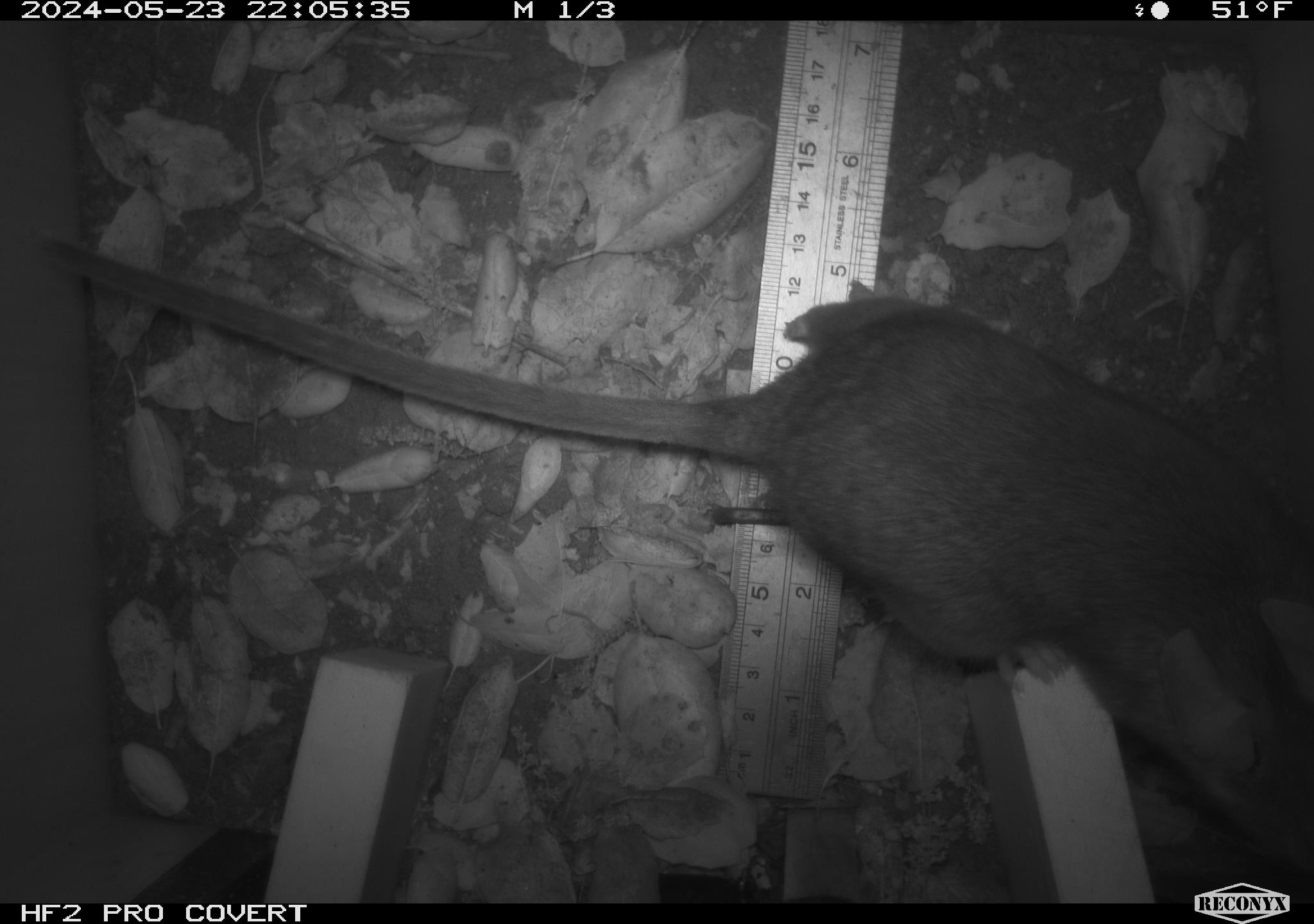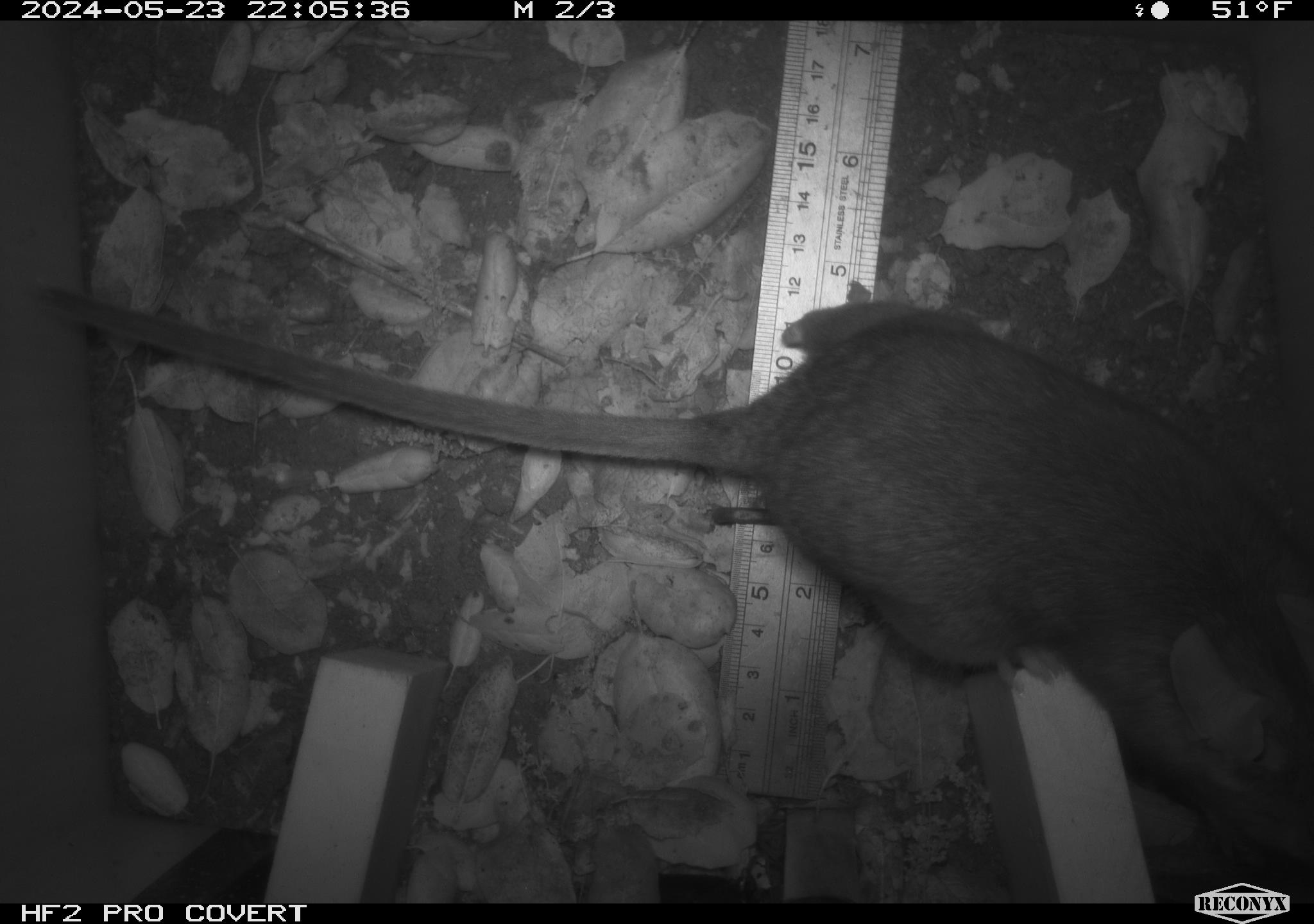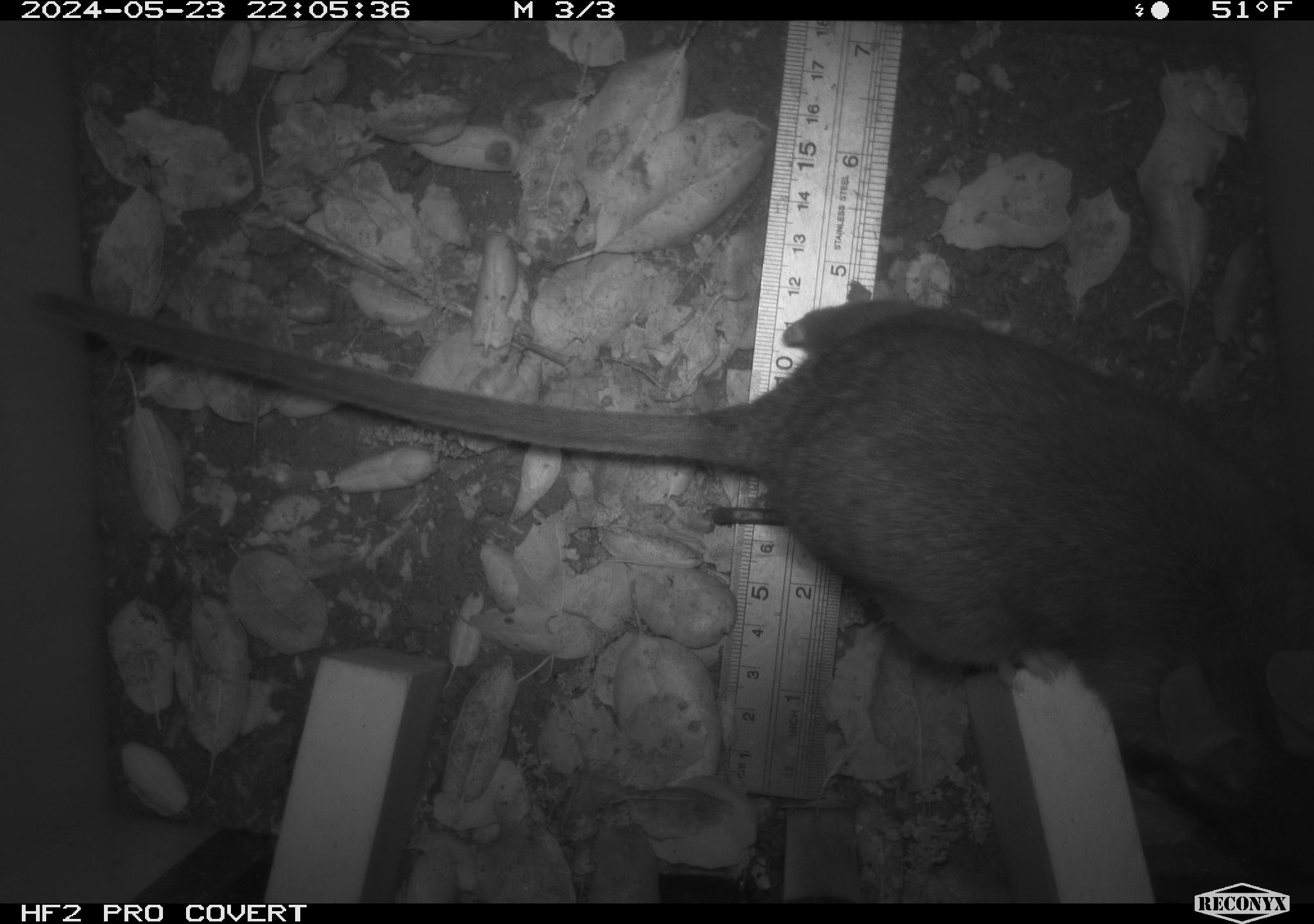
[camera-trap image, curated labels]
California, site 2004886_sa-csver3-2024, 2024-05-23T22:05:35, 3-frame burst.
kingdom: Animalia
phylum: Chordata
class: Mammalia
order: Rodentia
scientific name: Rodentia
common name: rodent